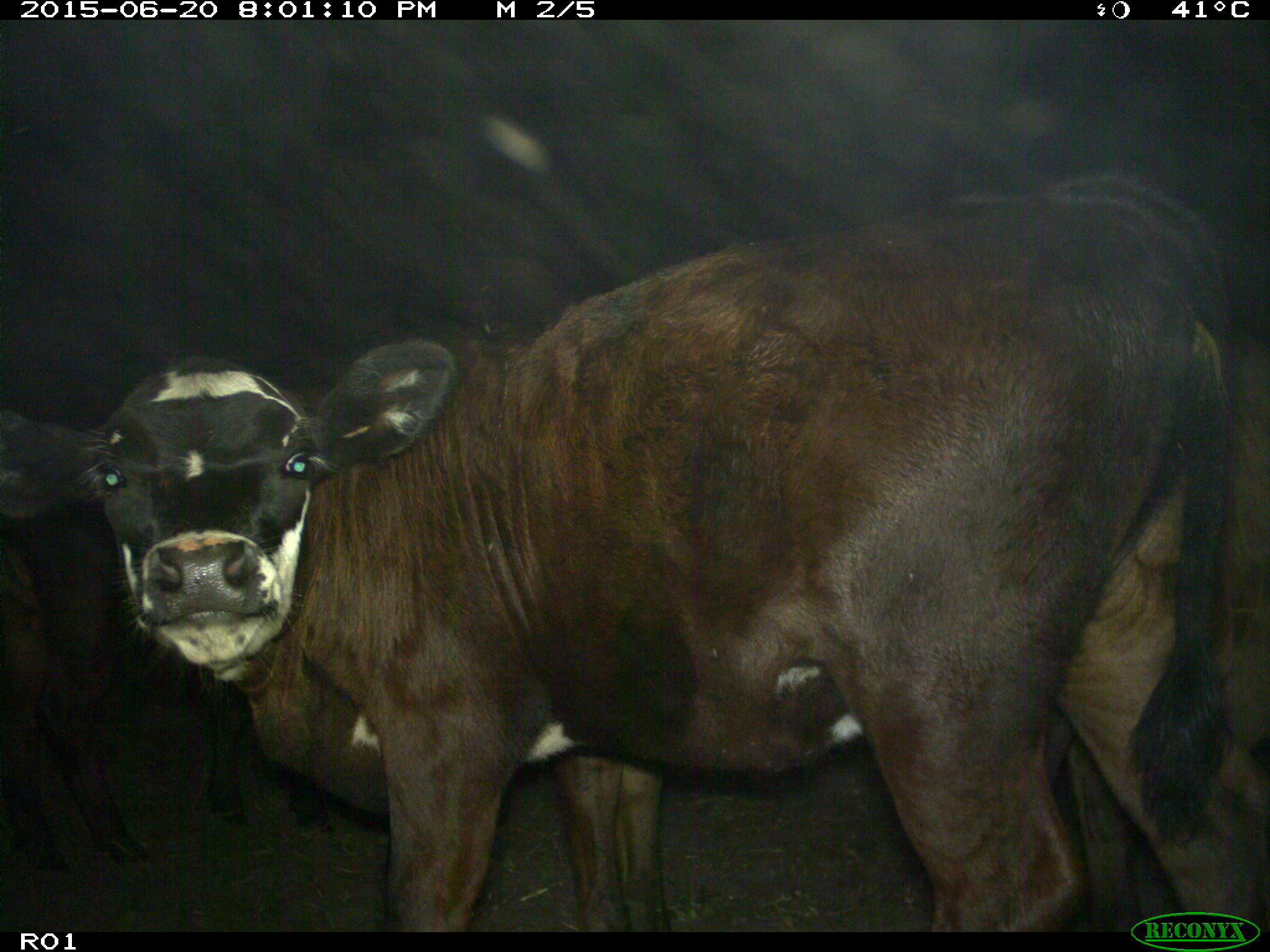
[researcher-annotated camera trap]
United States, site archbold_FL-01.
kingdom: Animalia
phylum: Chordata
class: Mammalia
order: Artiodactyla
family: Bovidae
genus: Bos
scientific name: Bos taurus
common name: domestic cow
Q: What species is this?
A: Bos taurus (domestic cow).